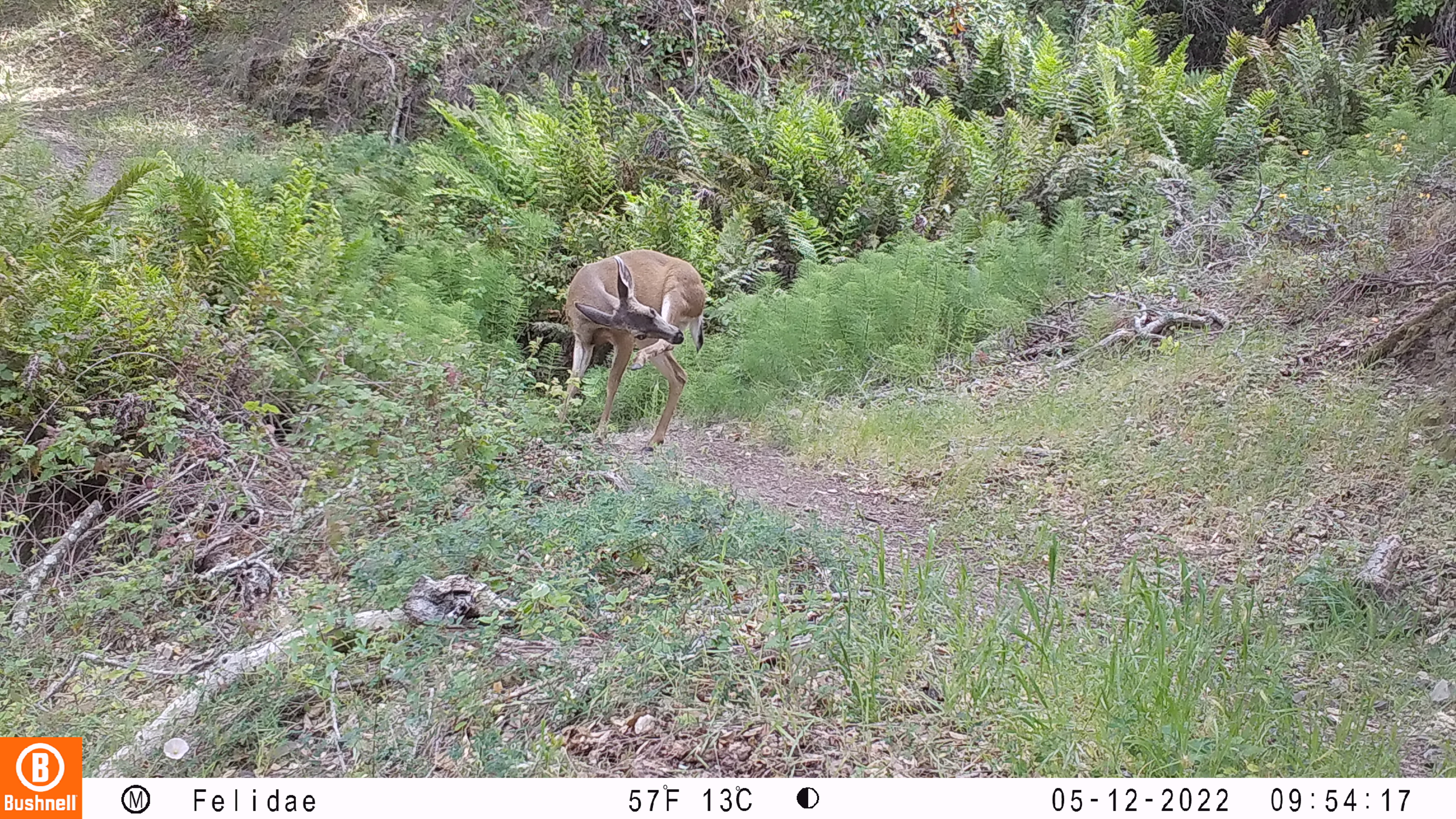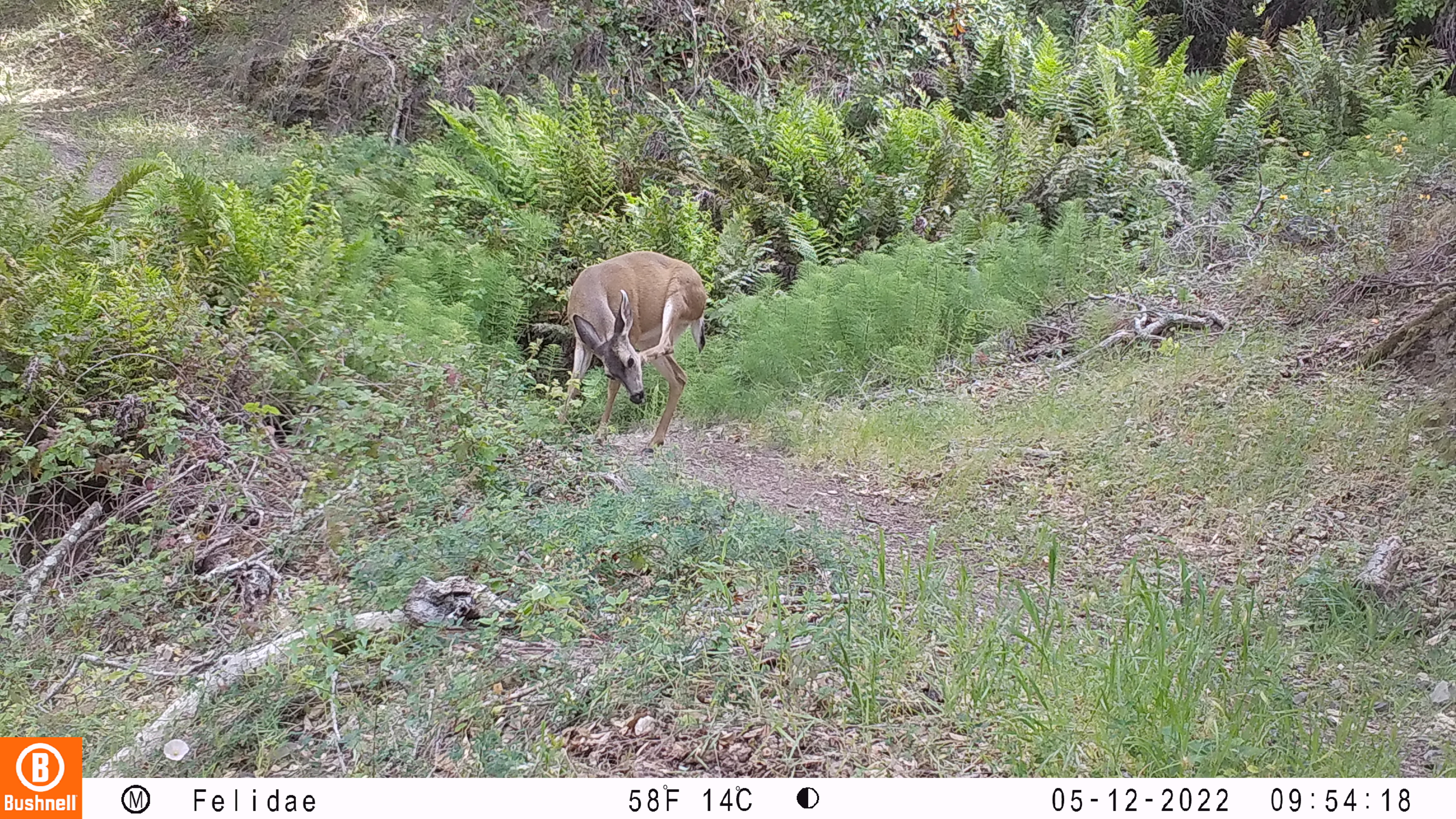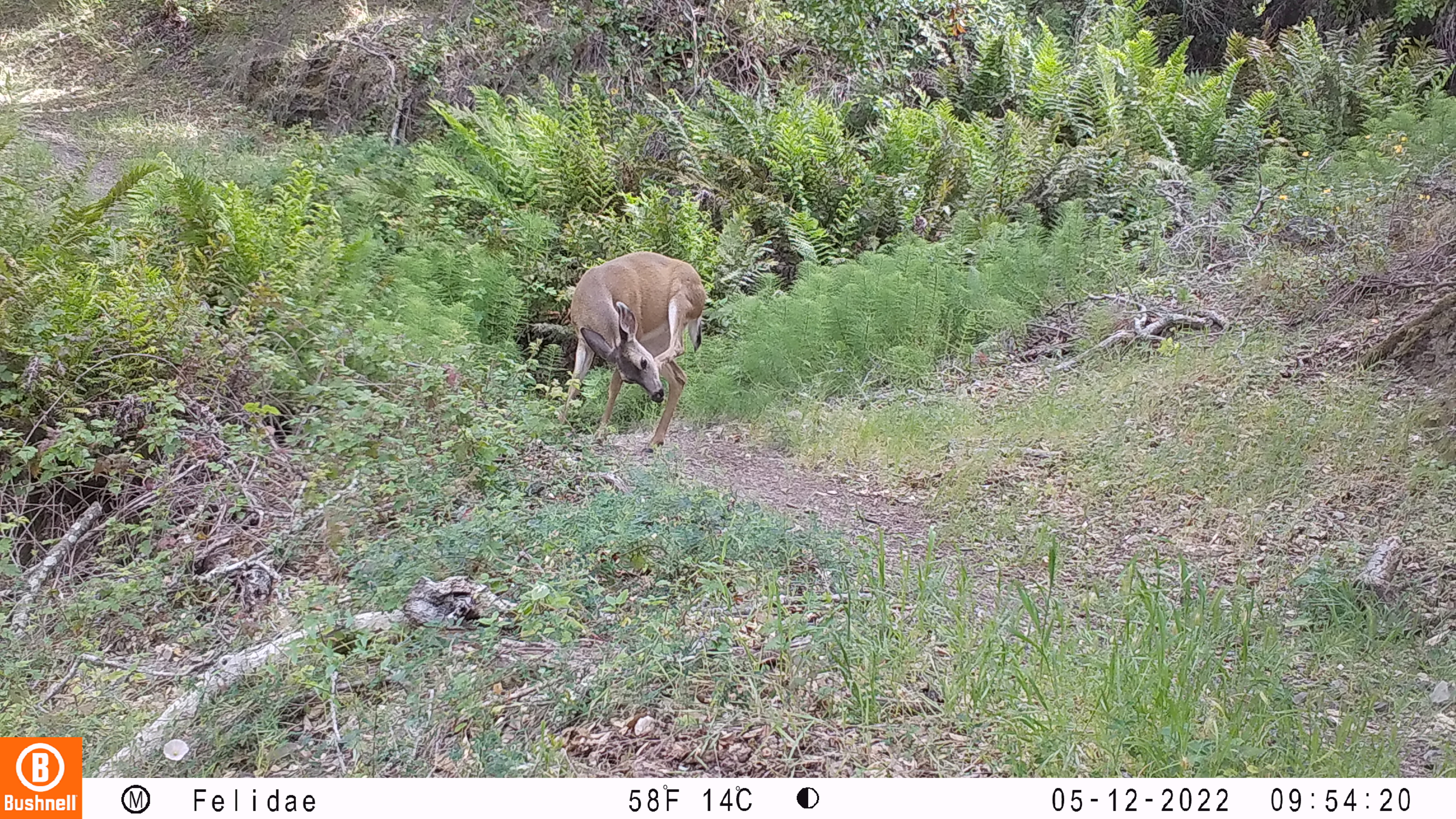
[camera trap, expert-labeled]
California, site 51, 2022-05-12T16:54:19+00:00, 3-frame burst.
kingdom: Animalia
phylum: Chordata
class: Mammalia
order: Artiodactyla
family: Cervidae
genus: Odocoileus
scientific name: Odocoileus hemionus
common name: mule deer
Mule deer (Odocoileus hemionus).